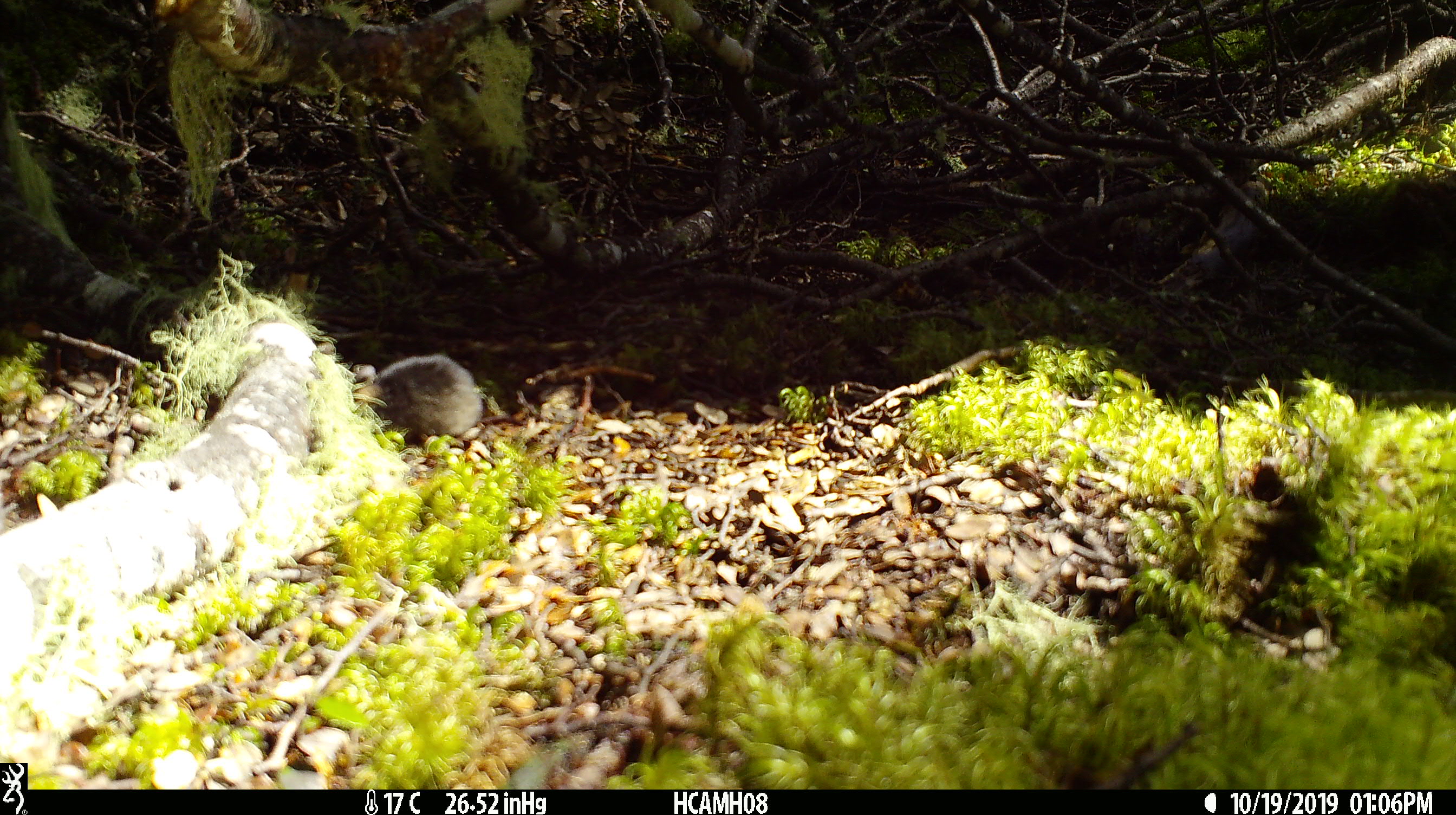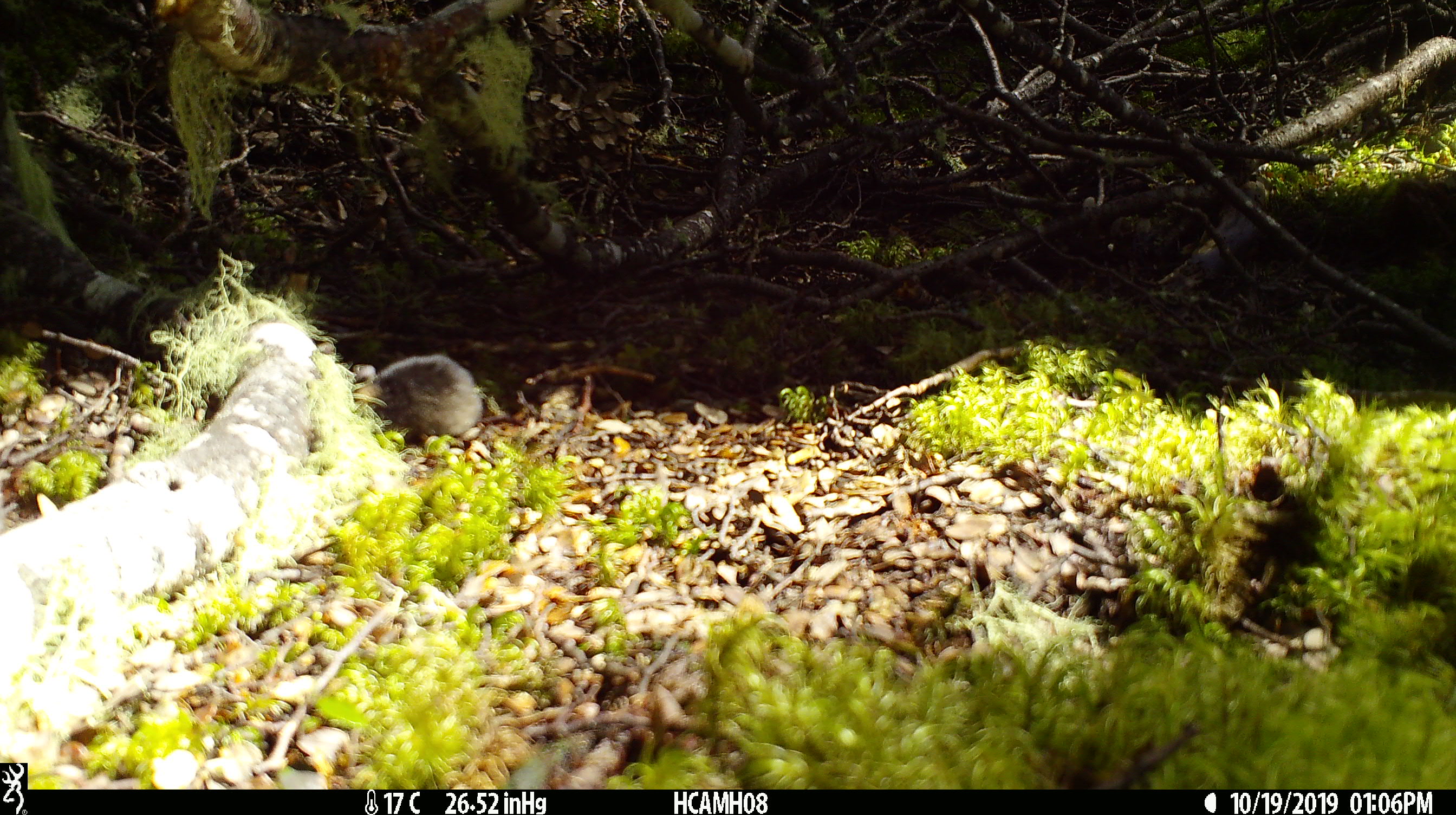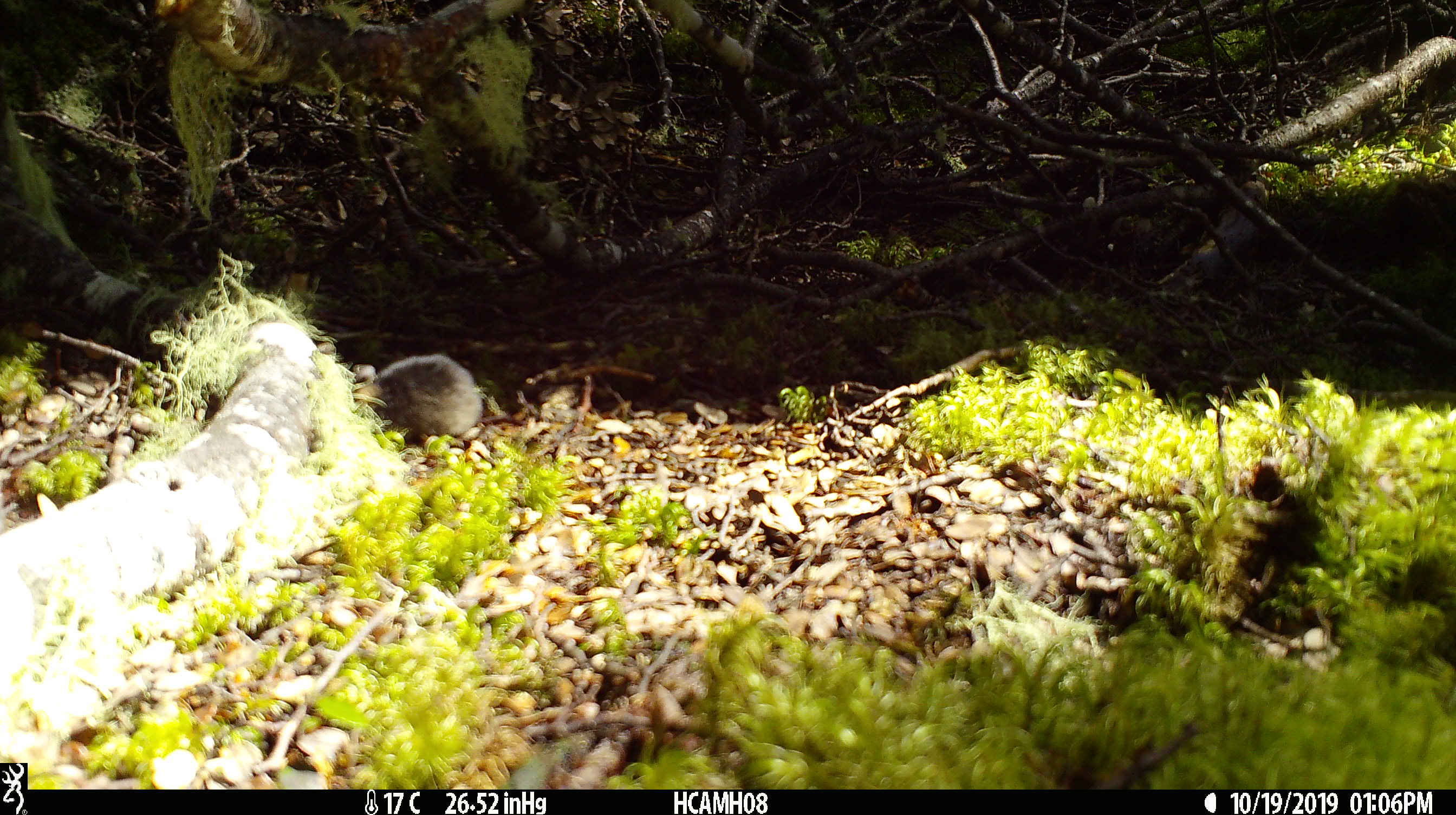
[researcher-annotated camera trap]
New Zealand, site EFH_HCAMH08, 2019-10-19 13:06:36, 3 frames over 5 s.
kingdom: Animalia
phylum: Chordata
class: Mammalia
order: Rodentia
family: Muridae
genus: Mus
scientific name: Mus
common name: mouse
Mouse (Mus).